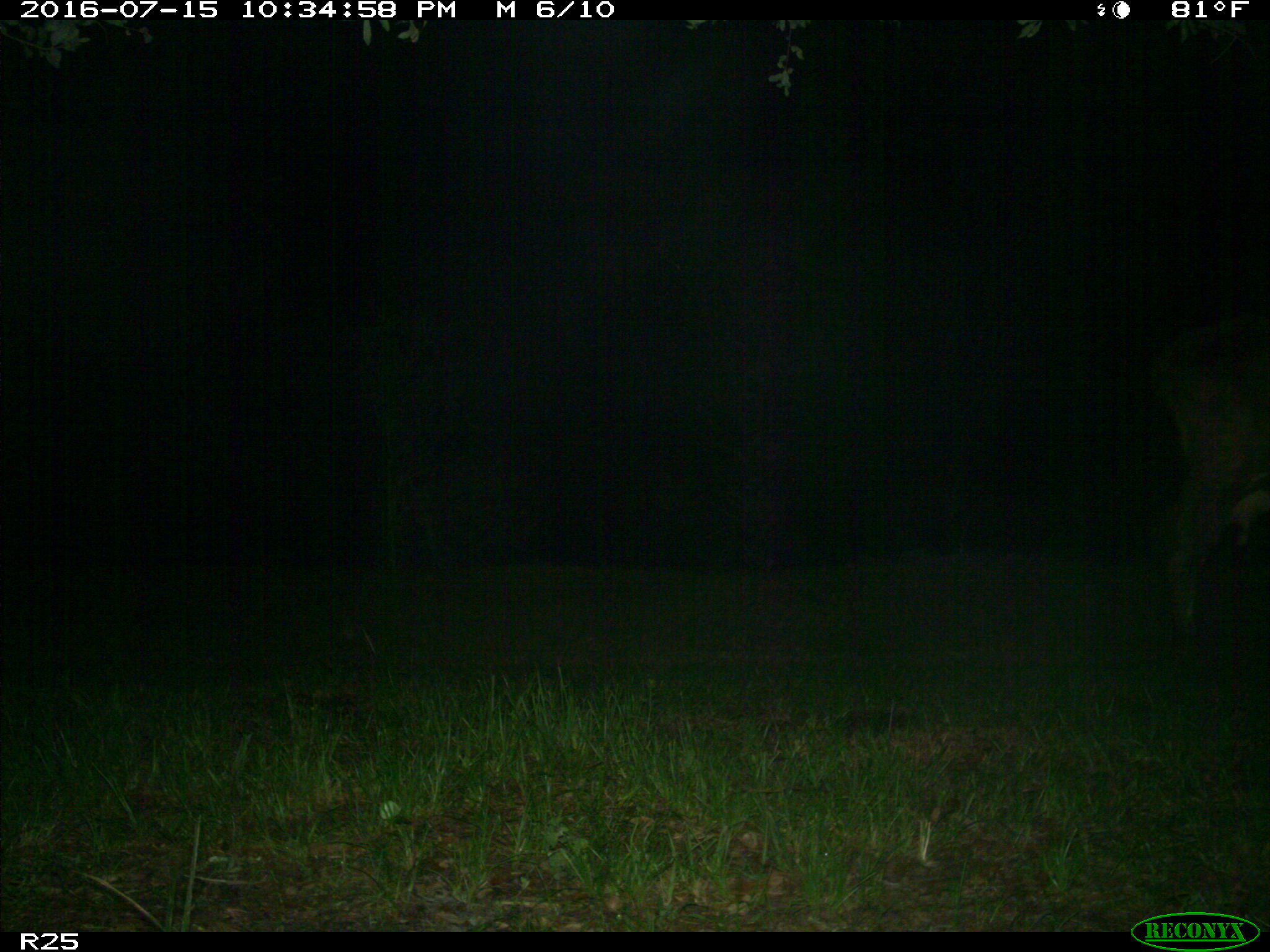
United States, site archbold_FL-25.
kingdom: Animalia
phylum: Chordata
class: Mammalia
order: Artiodactyla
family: Bovidae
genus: Bos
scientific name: Bos taurus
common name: domestic cow